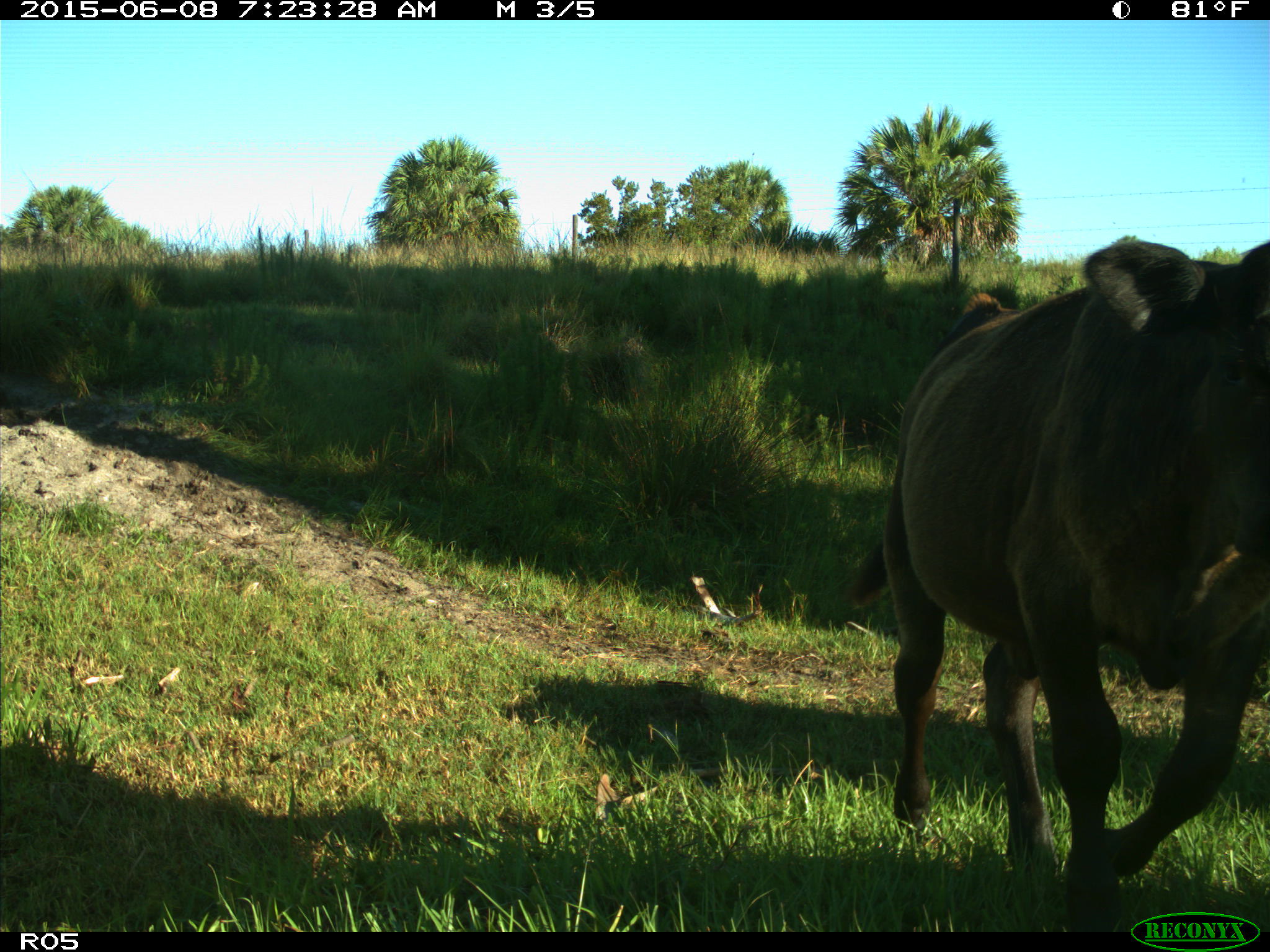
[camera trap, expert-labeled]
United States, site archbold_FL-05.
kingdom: Animalia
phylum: Chordata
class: Mammalia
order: Artiodactyla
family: Bovidae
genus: Bos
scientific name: Bos taurus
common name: domestic cow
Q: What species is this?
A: Bos taurus (domestic cow).